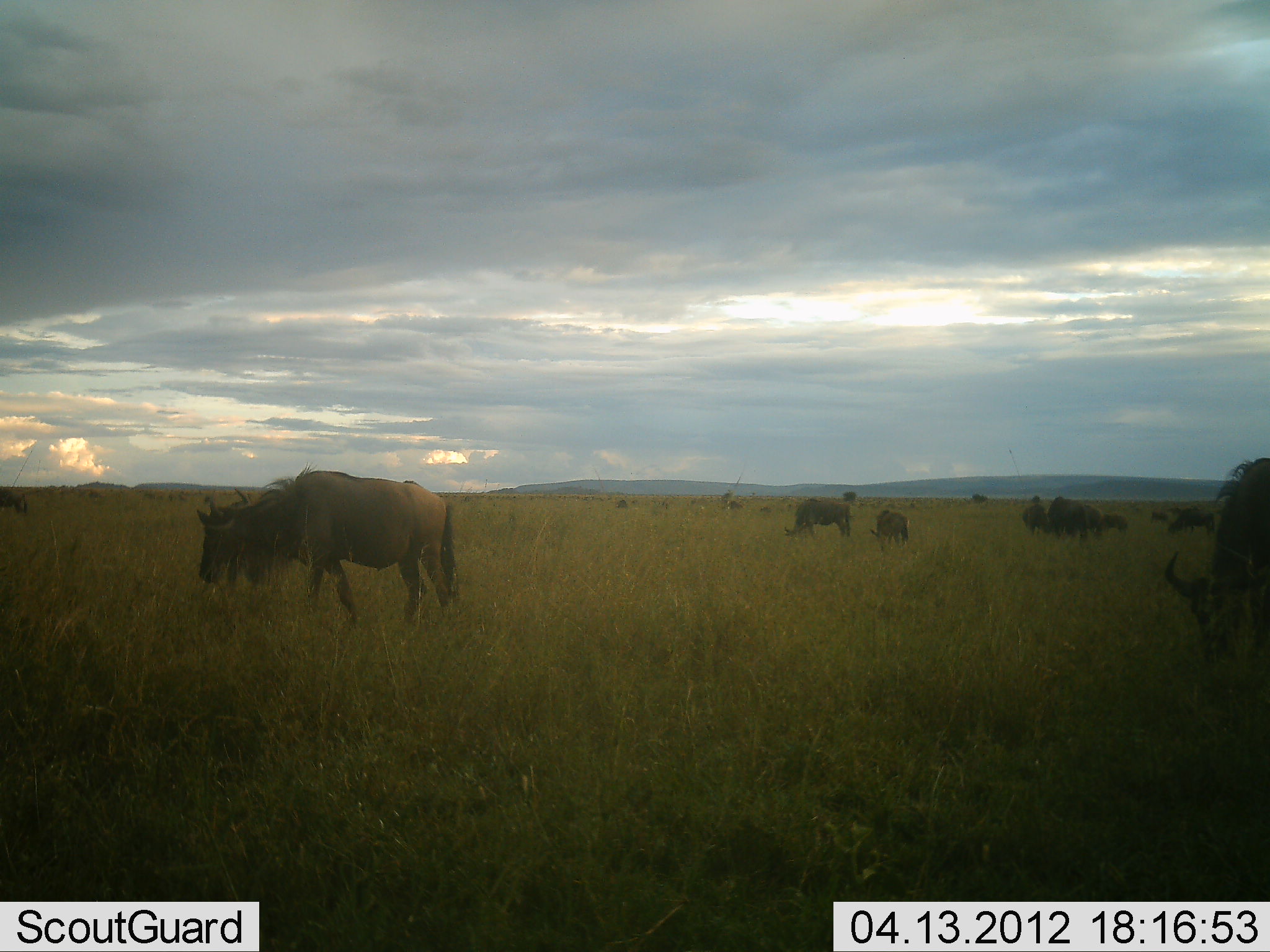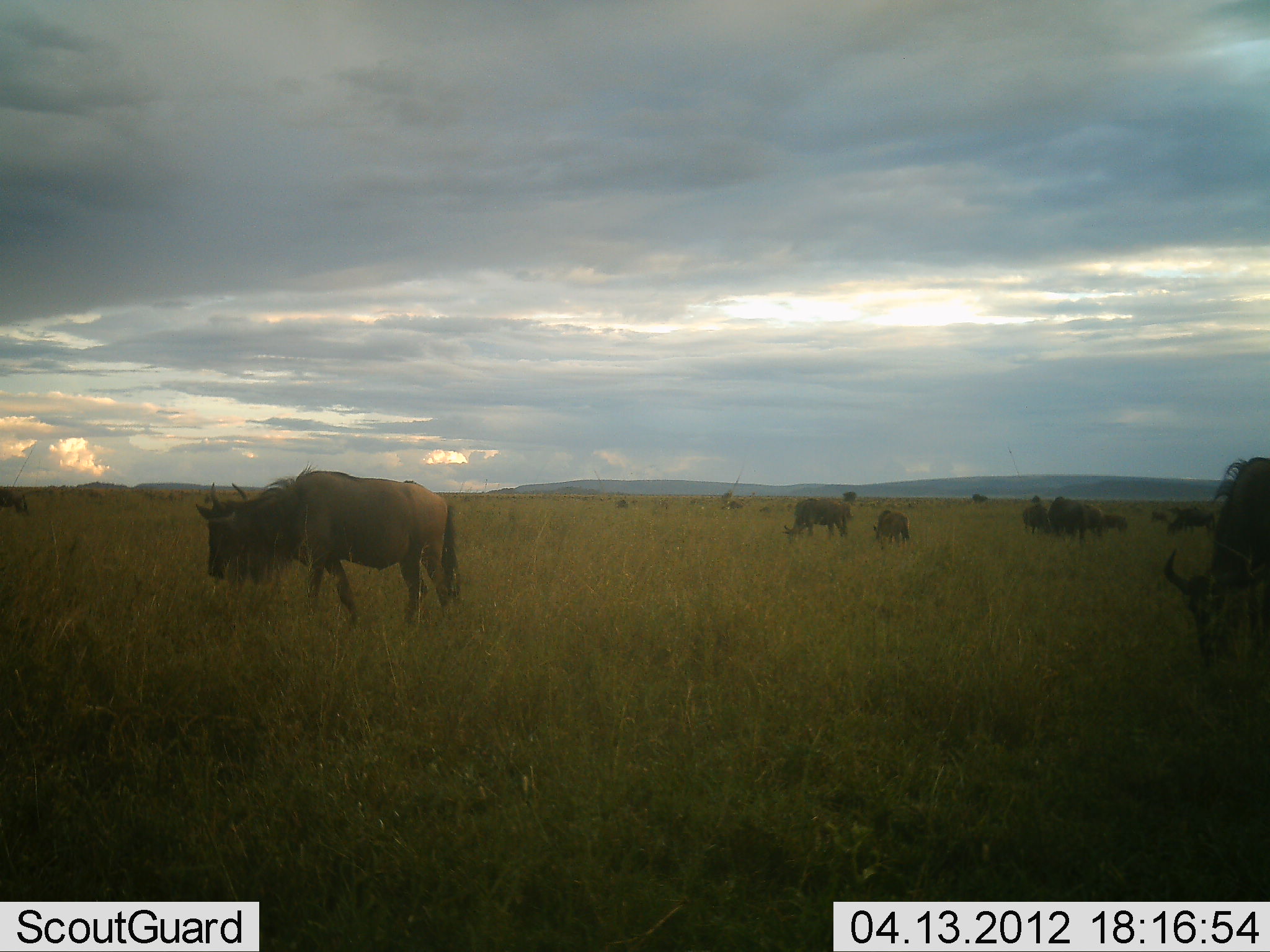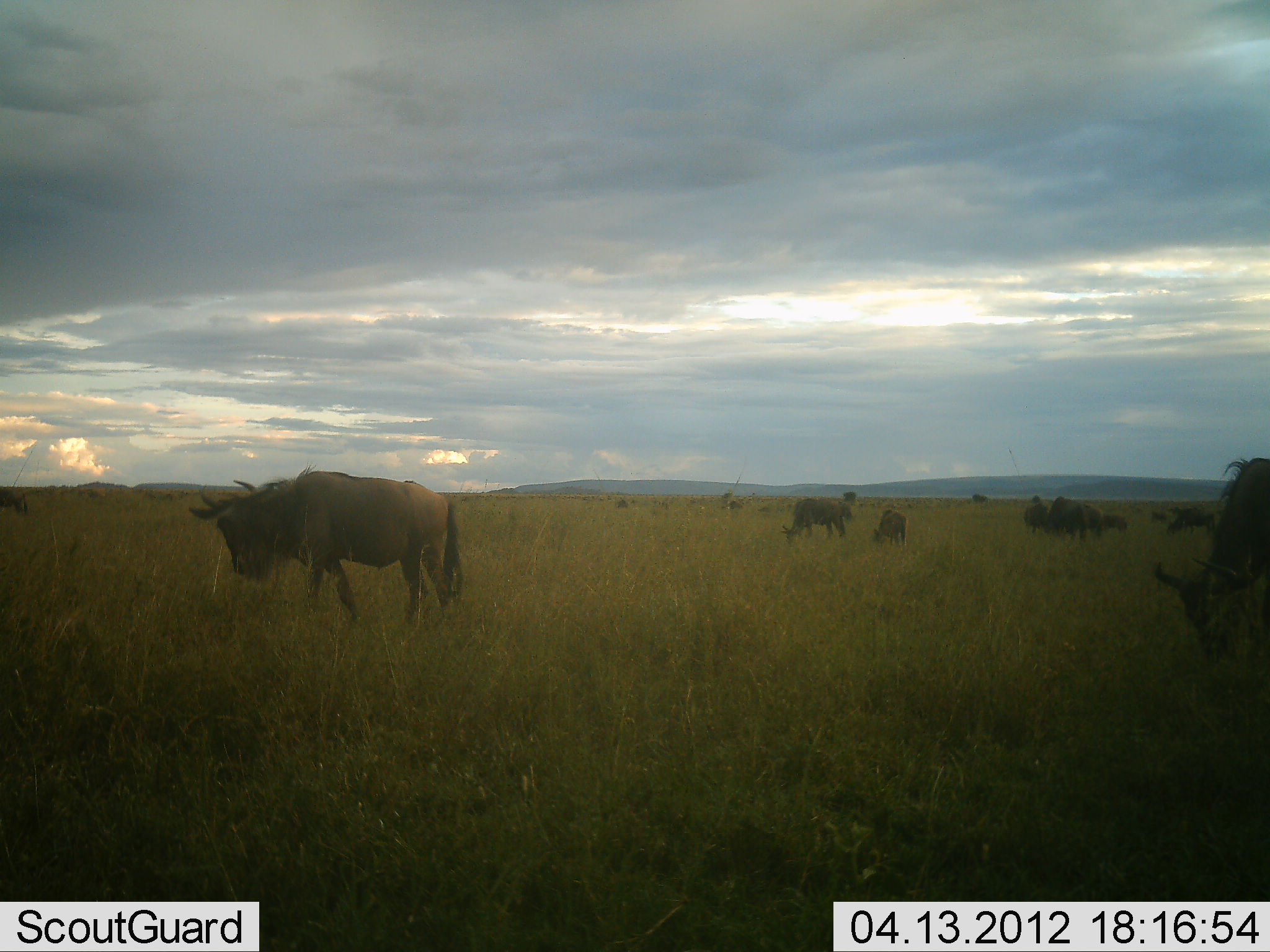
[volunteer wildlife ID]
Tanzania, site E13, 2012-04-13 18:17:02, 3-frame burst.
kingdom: Animalia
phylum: Chordata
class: Mammalia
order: Artiodactyla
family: Bovidae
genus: Connochaetes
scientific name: Connochaetes taurinus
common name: blue wildebeest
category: wildebeest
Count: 9.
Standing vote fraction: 48%.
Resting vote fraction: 0%.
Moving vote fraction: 16%.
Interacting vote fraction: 0%.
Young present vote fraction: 16%.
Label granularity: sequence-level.